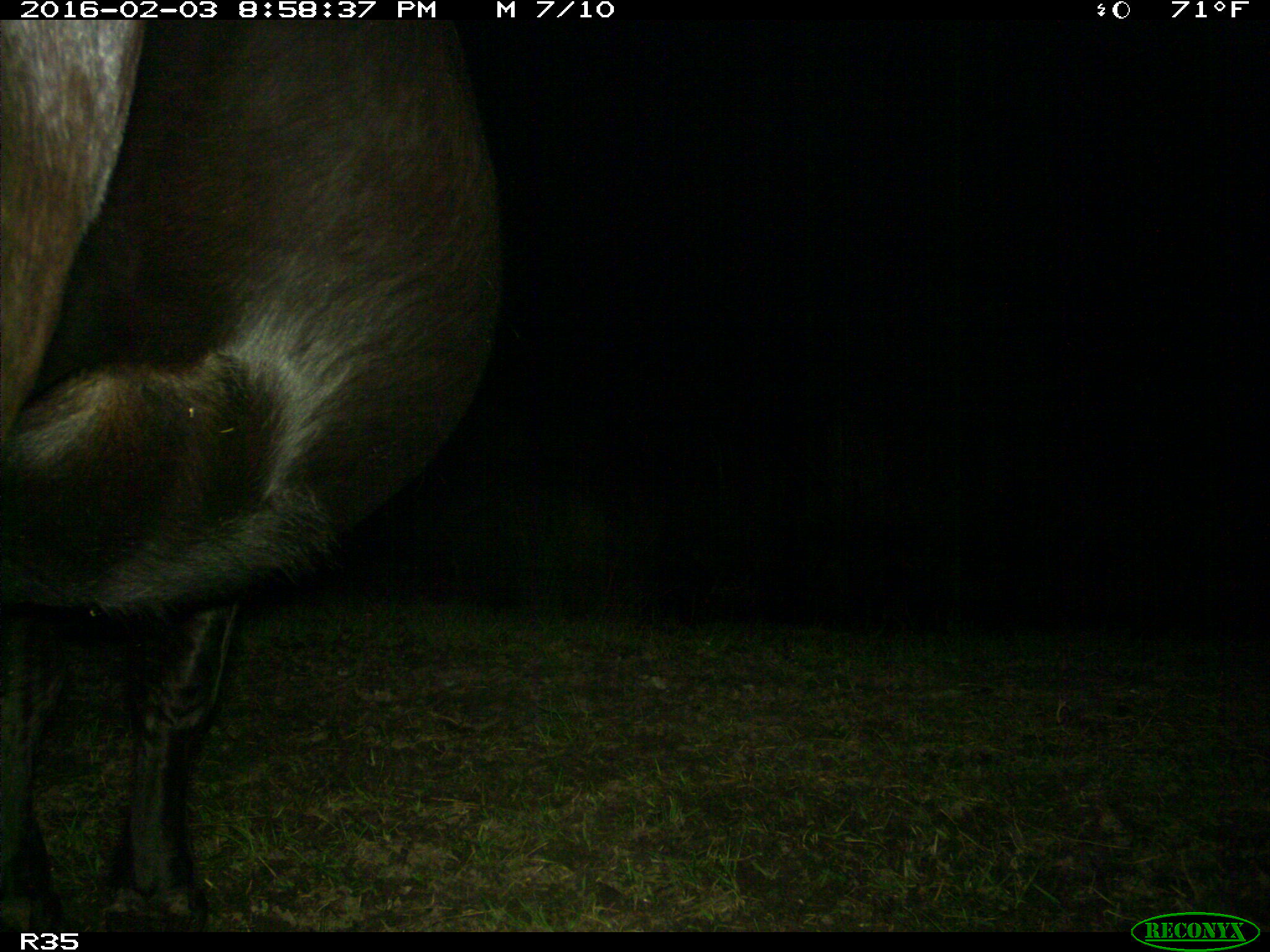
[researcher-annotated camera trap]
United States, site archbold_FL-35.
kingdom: Animalia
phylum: Chordata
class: Mammalia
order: Artiodactyla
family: Bovidae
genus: Bos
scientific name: Bos taurus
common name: domestic cow